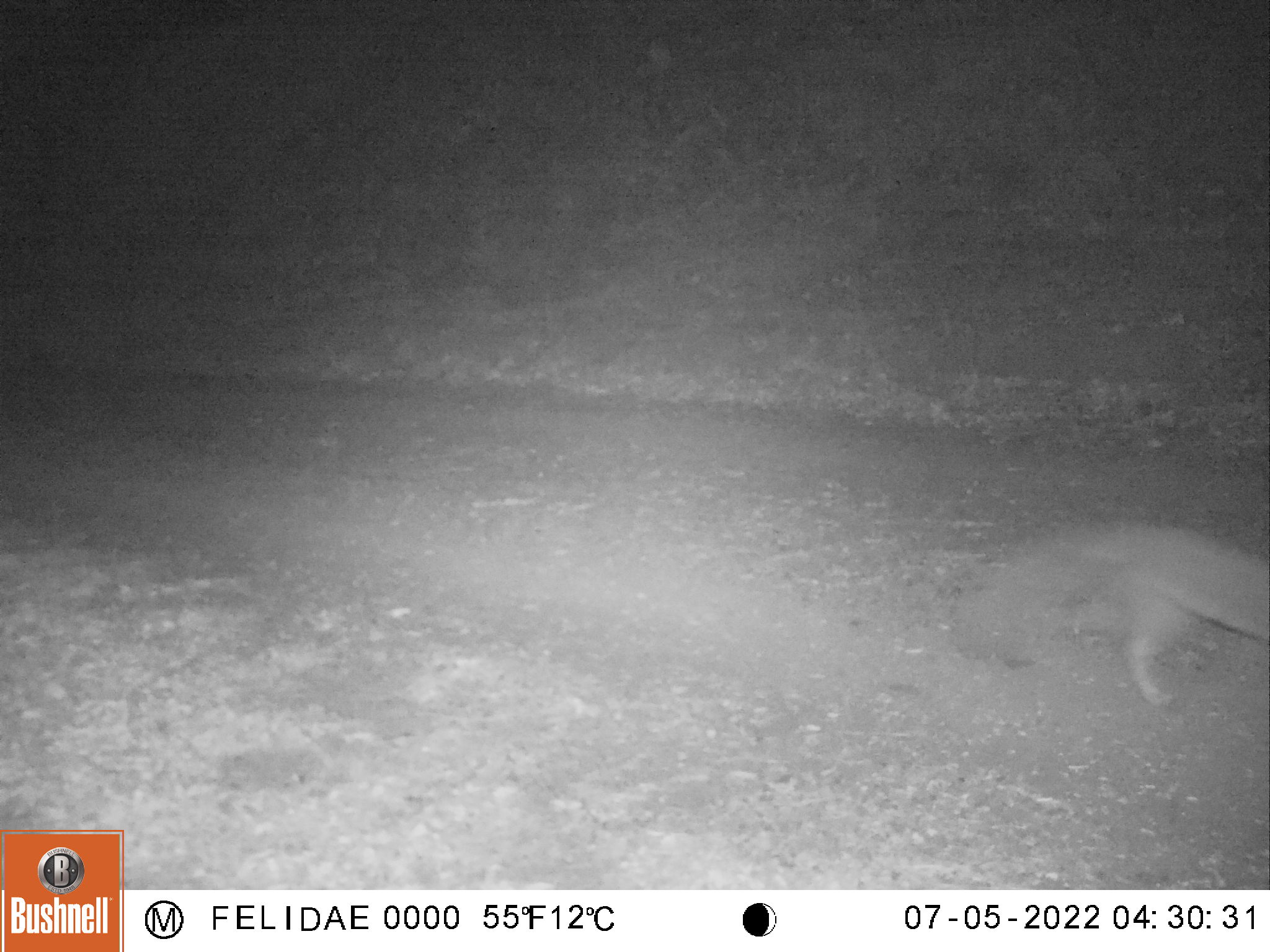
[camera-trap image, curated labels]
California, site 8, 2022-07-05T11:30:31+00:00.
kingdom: Animalia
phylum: Chordata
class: Mammalia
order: Carnivora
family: Canidae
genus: Urocyon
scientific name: Urocyon cinereoargenteus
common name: gray fox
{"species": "gray fox (Urocyon cinereoargenteus)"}